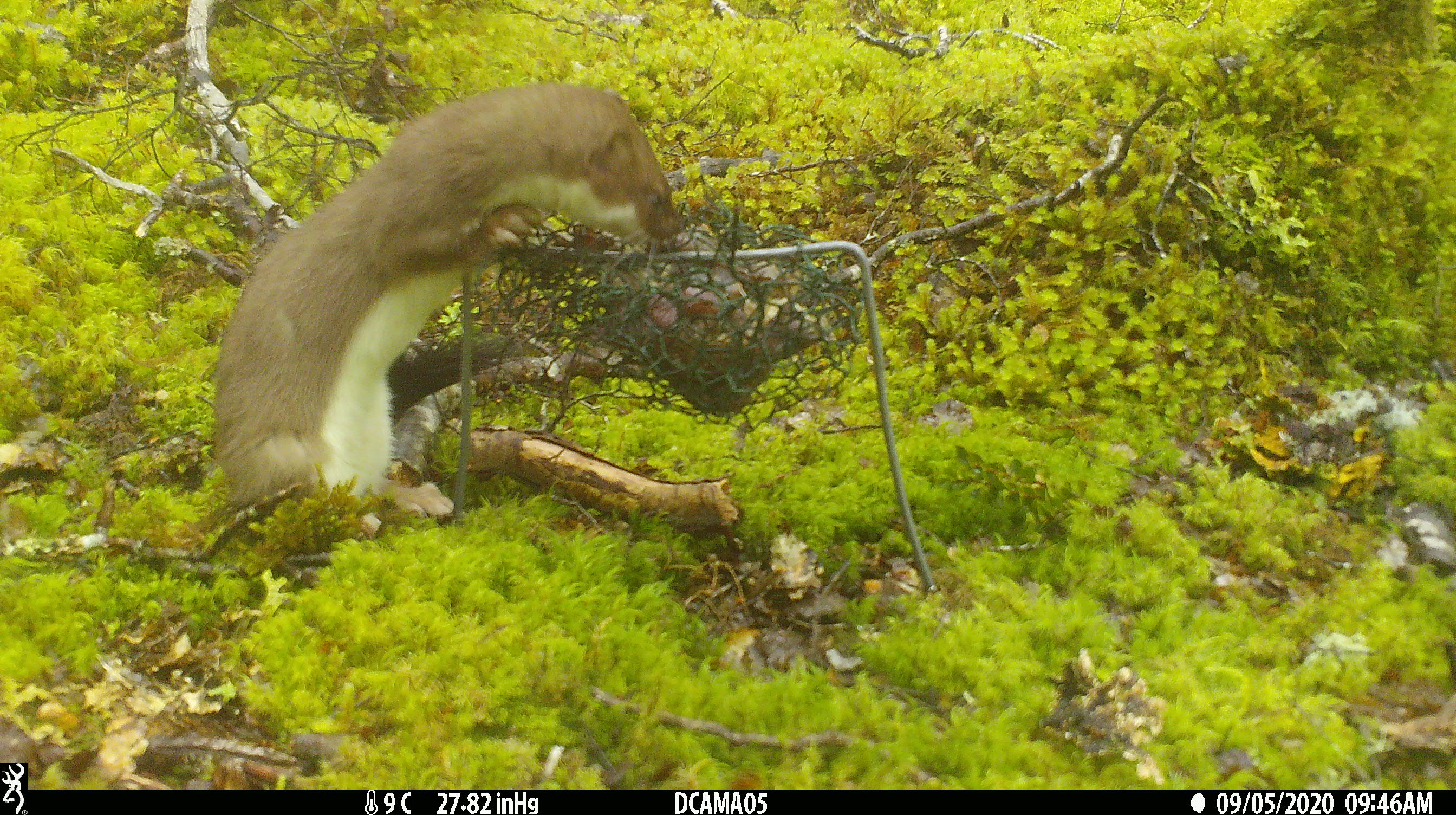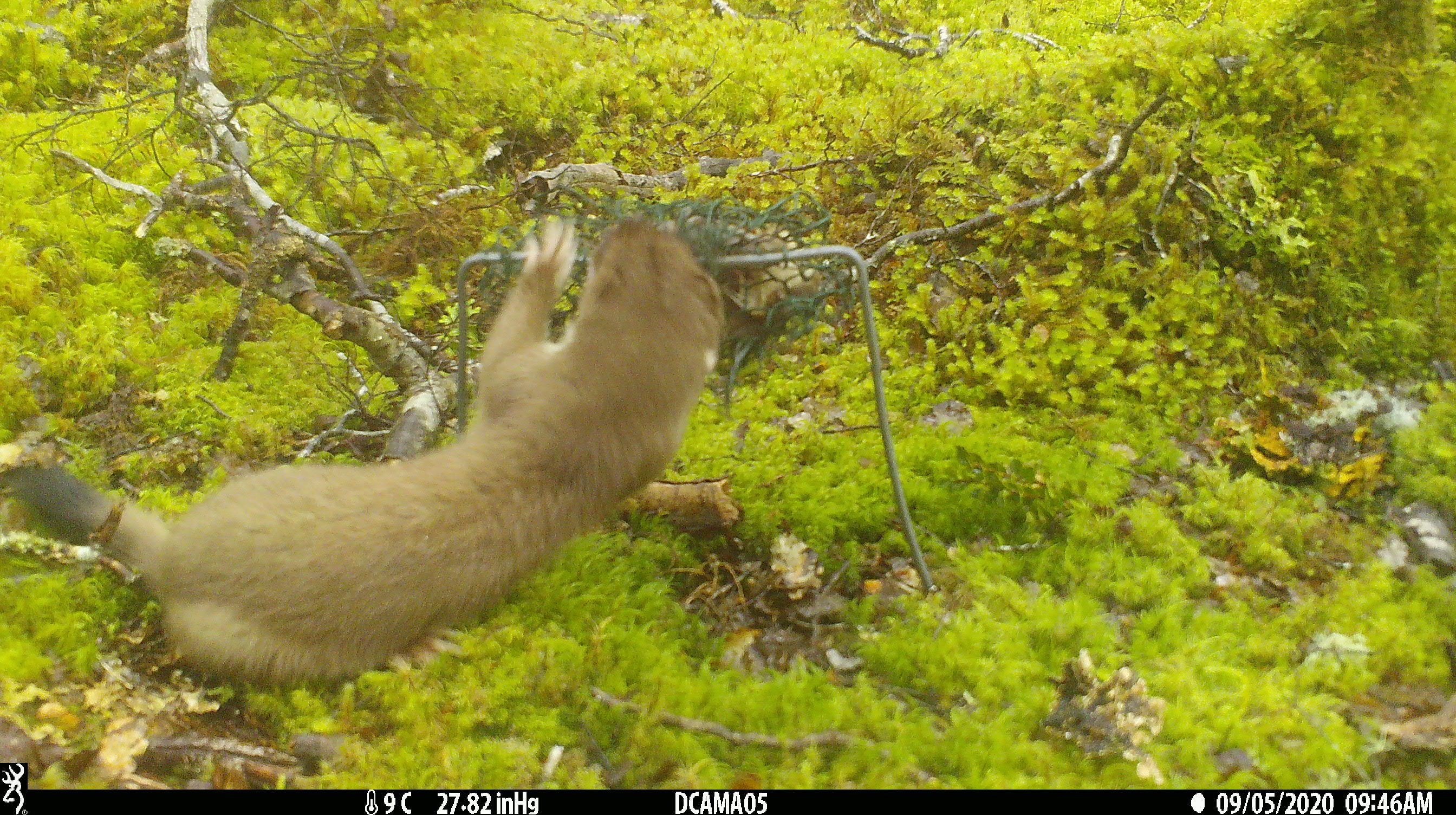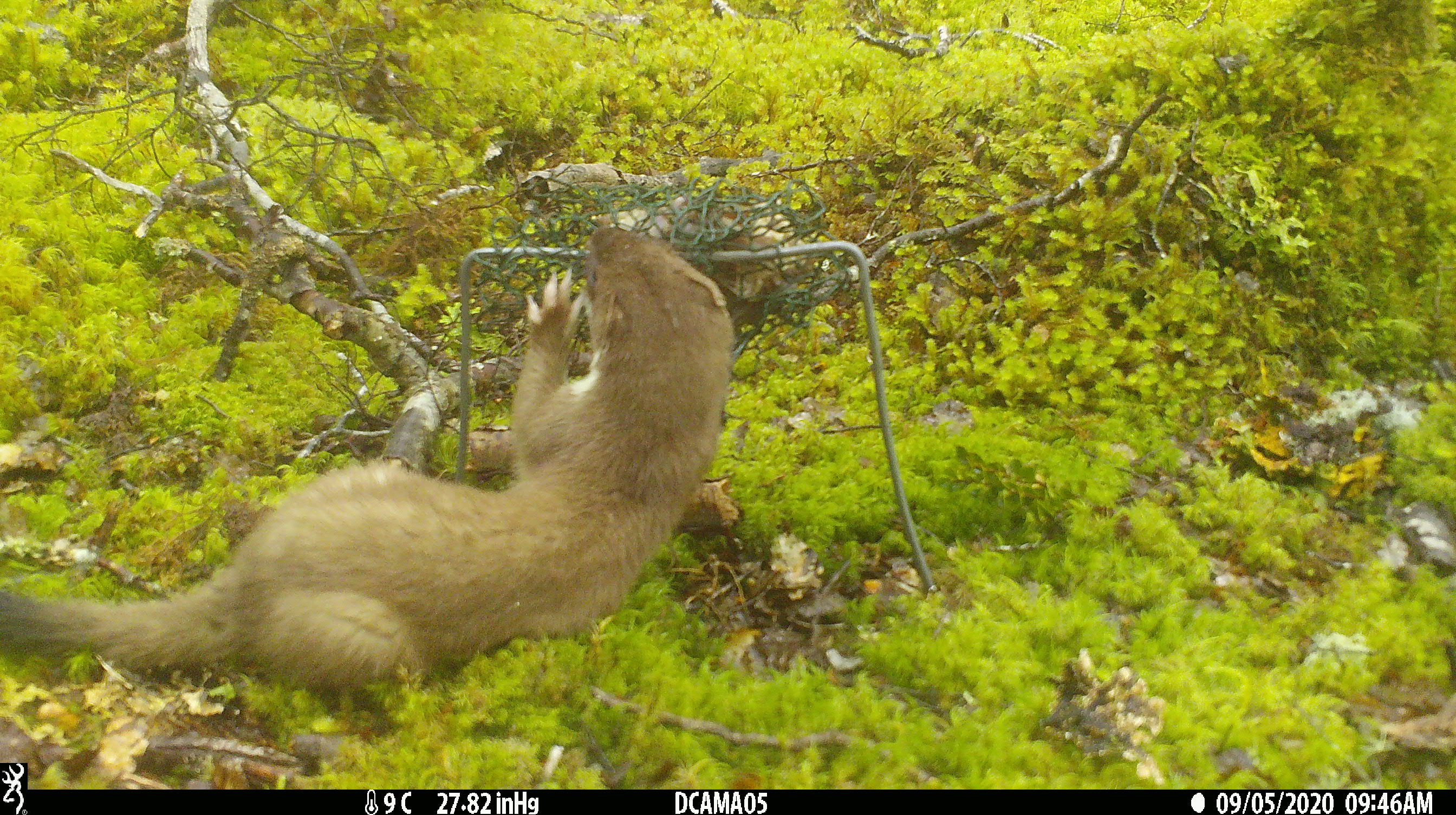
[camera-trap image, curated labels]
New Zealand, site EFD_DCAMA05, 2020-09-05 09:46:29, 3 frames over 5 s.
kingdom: Animalia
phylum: Chordata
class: Mammalia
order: Carnivora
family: Mustelidae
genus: Mustela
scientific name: Mustela erminea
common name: stoat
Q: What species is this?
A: Stoat (Mustela erminea).